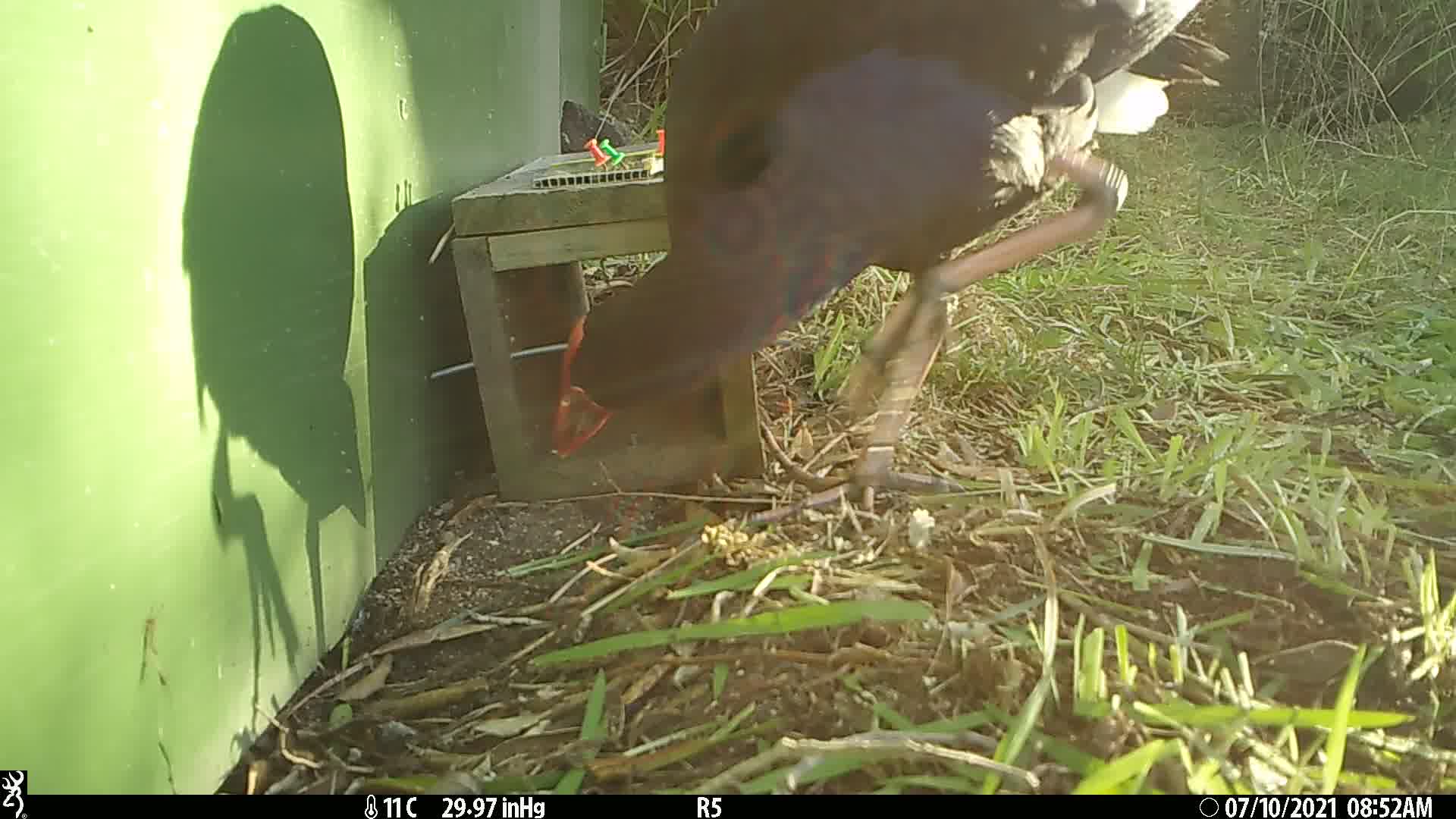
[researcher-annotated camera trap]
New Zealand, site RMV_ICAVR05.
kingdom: Animalia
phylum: Chordata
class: Aves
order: Gruiformes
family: Rallidae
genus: Porphyrio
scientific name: Porphyrio melanotus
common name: australasian swamphen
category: pukeko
Pukeko (australasian swamphen) (Porphyrio melanotus).